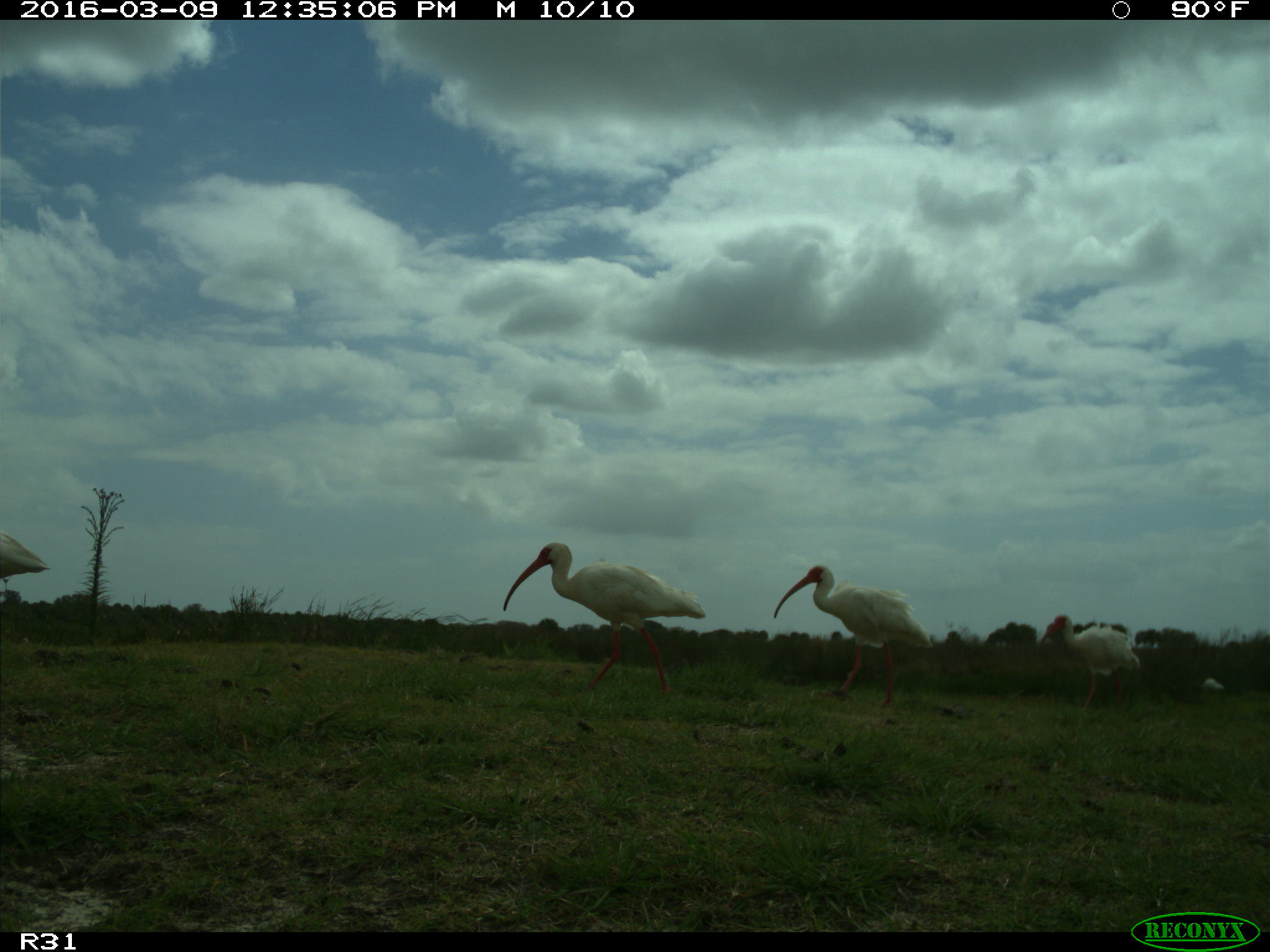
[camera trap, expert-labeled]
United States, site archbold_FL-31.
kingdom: Animalia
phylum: Chordata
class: Aves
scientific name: Aves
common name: birds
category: unidentified bird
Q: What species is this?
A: Unidentified bird (birds) (Aves).